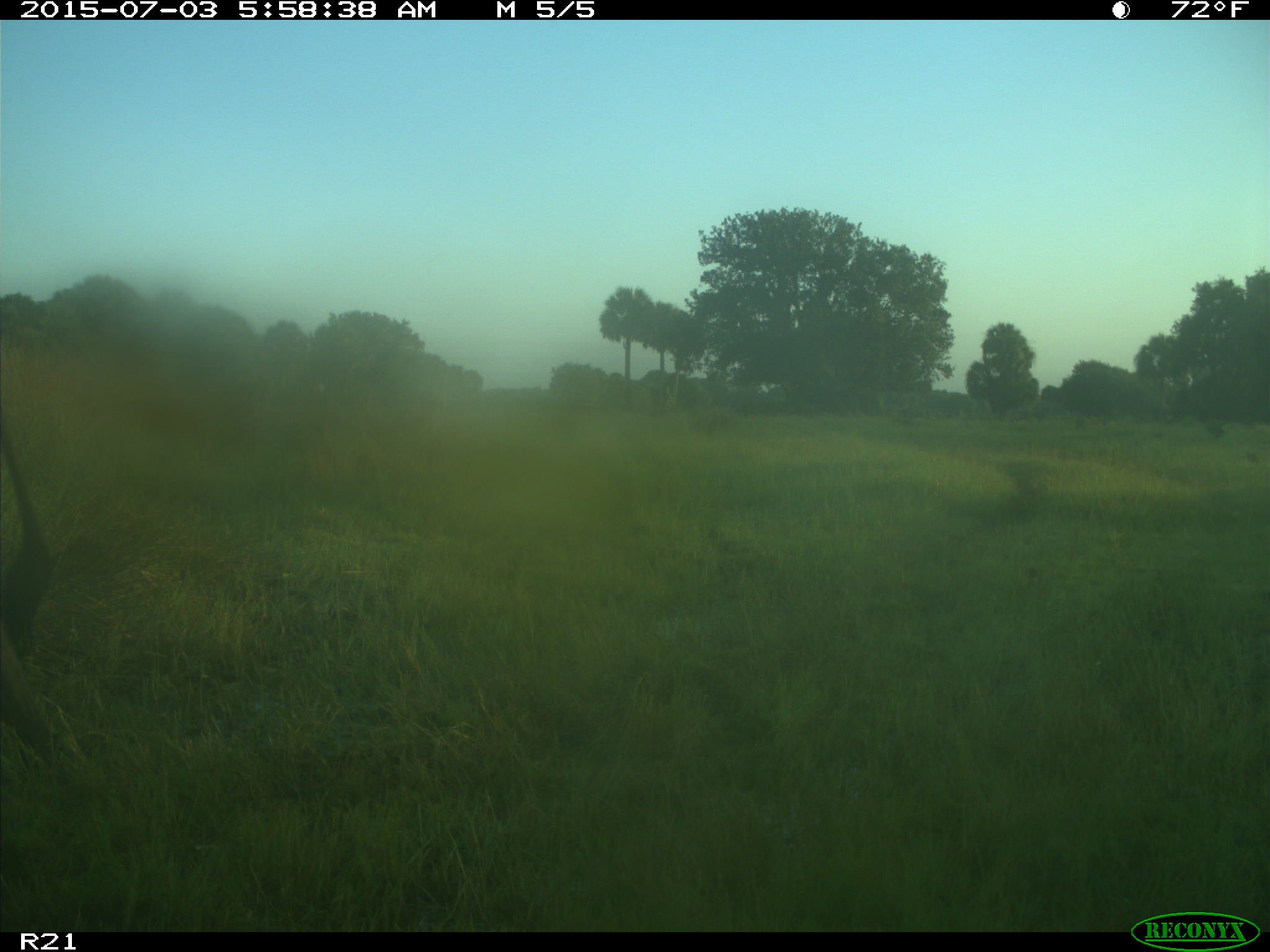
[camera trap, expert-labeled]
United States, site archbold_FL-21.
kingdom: Animalia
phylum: Chordata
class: Mammalia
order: Artiodactyla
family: Bovidae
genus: Bos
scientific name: Bos taurus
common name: domestic cow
Bos taurus (domestic cow).